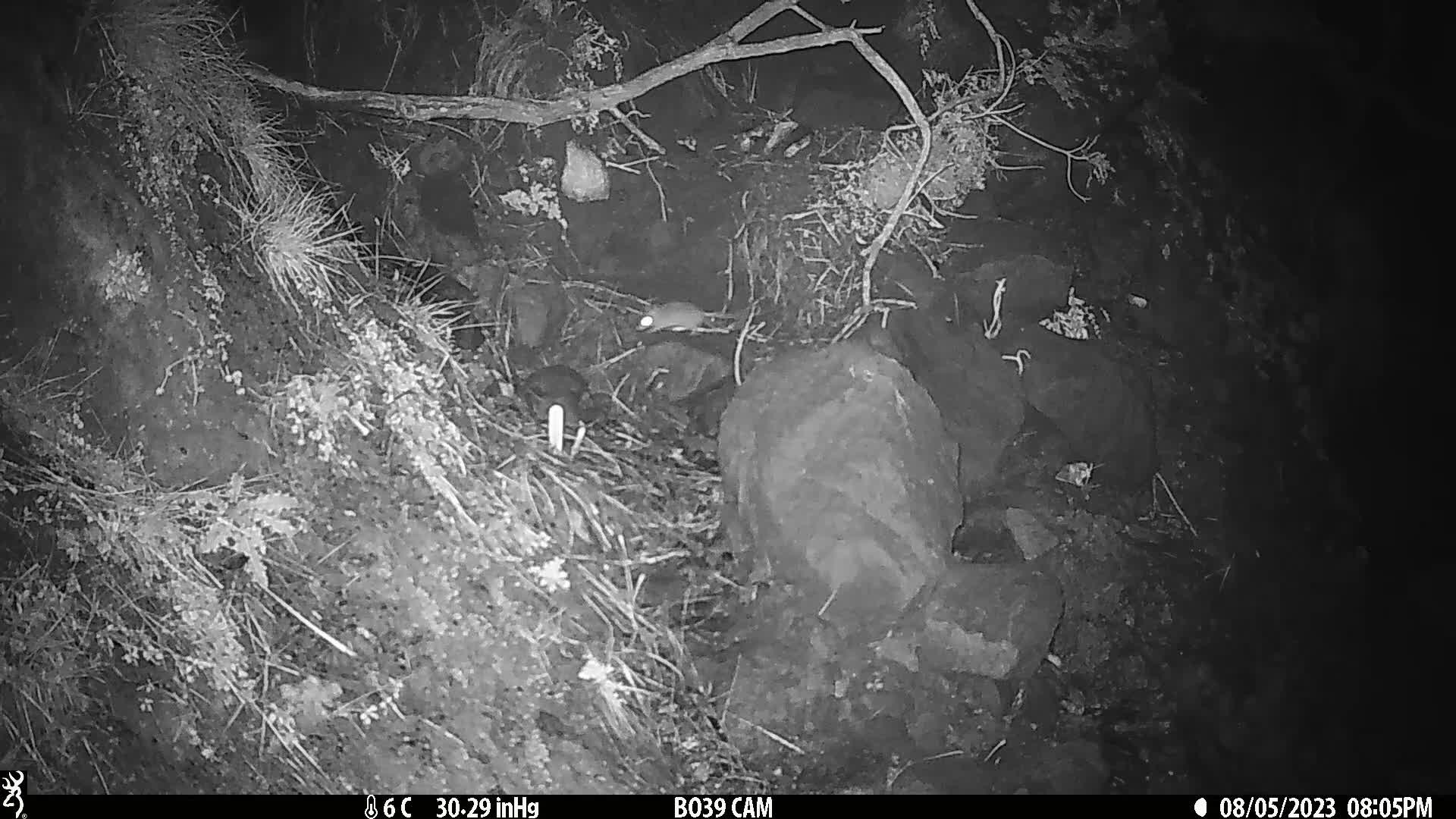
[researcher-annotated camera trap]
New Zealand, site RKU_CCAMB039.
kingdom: Animalia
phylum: Chordata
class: Mammalia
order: Rodentia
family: Muridae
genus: Rattus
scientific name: Rattus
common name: rat